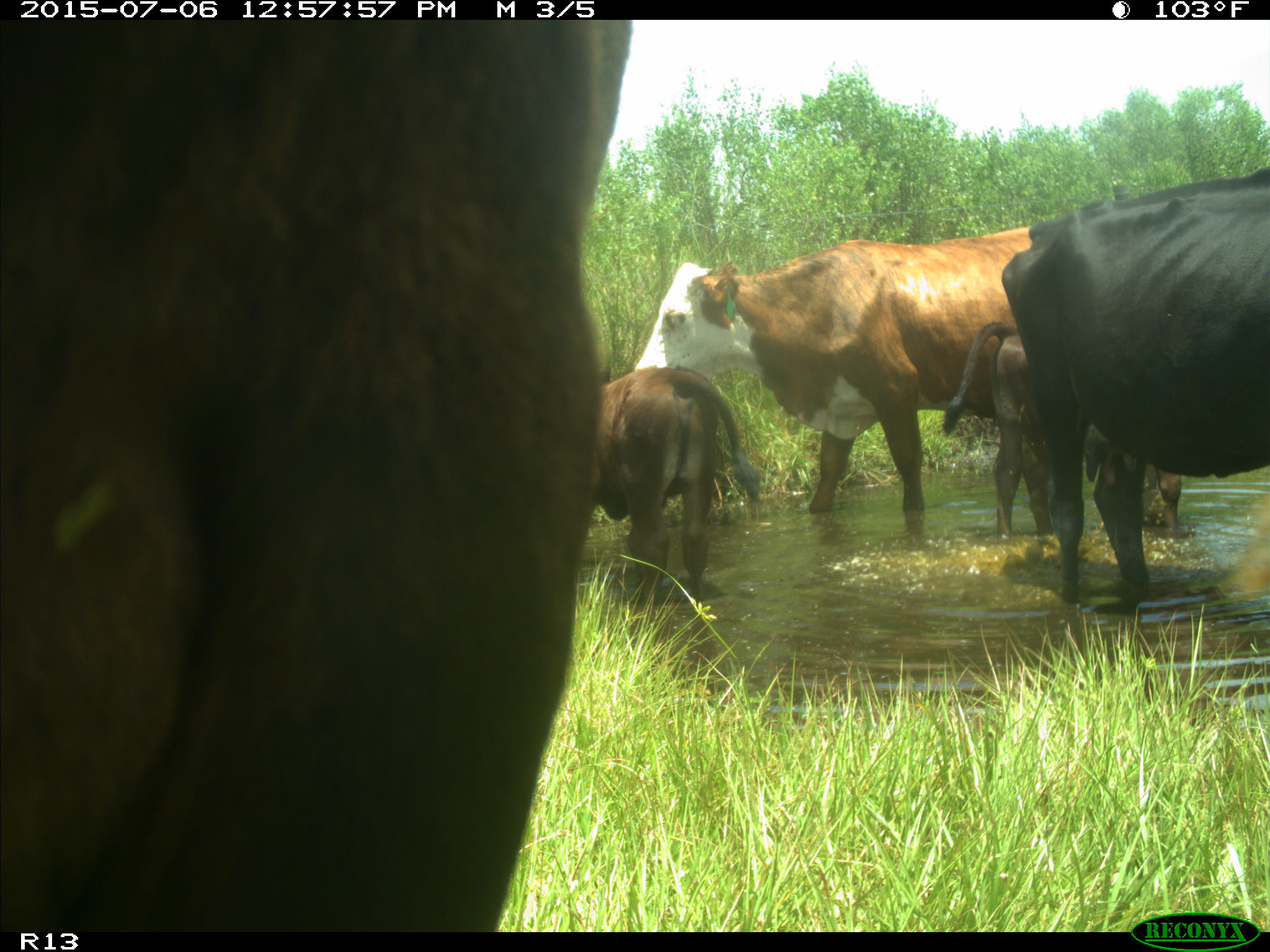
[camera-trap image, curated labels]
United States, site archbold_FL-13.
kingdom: Animalia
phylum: Chordata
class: Mammalia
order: Artiodactyla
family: Bovidae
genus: Bos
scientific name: Bos taurus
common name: domestic cow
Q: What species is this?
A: Bos taurus (domestic cow).